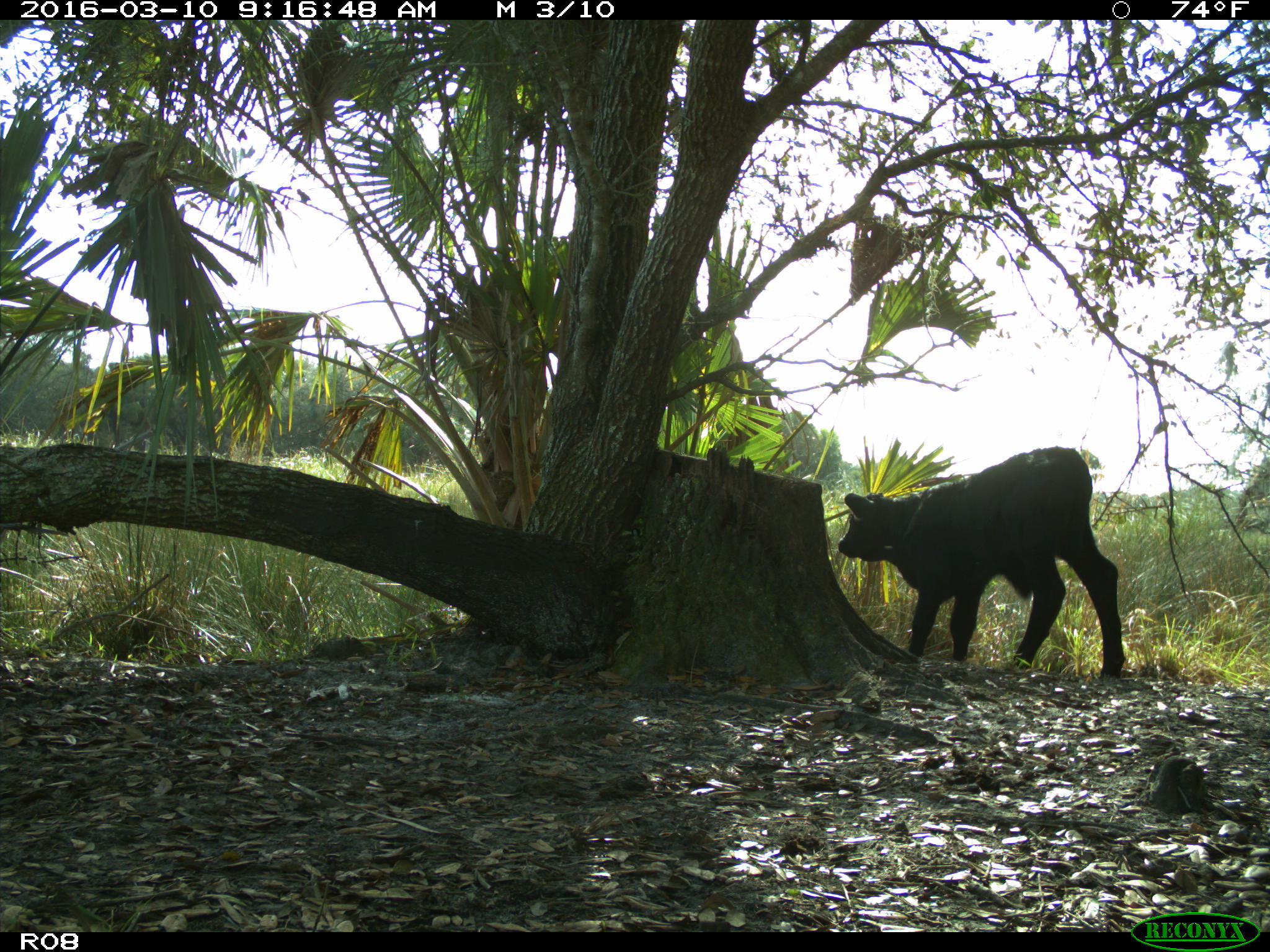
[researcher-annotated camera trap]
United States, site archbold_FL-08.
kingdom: Animalia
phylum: Chordata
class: Mammalia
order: Artiodactyla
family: Bovidae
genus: Bos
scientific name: Bos taurus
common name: domestic cow